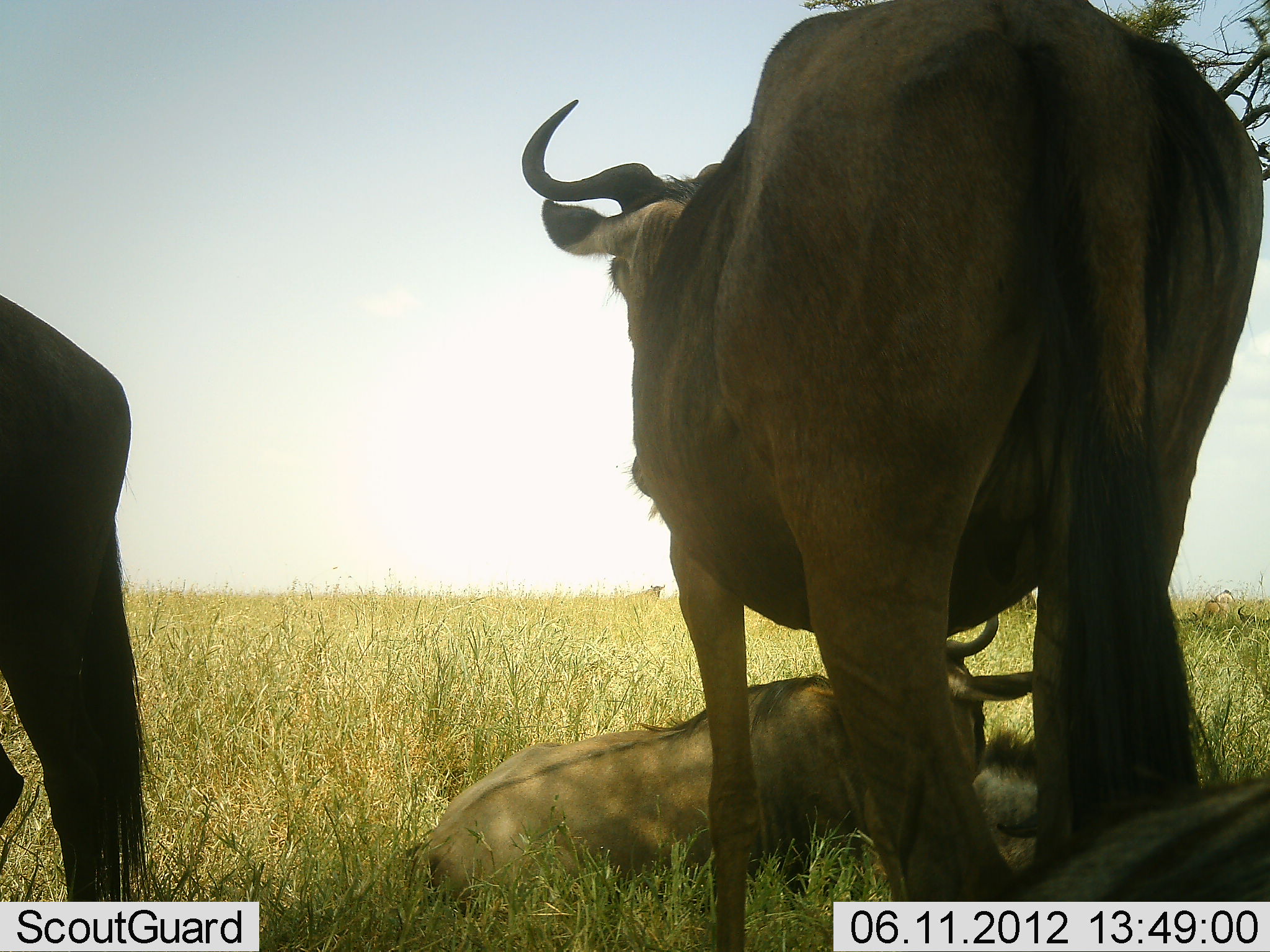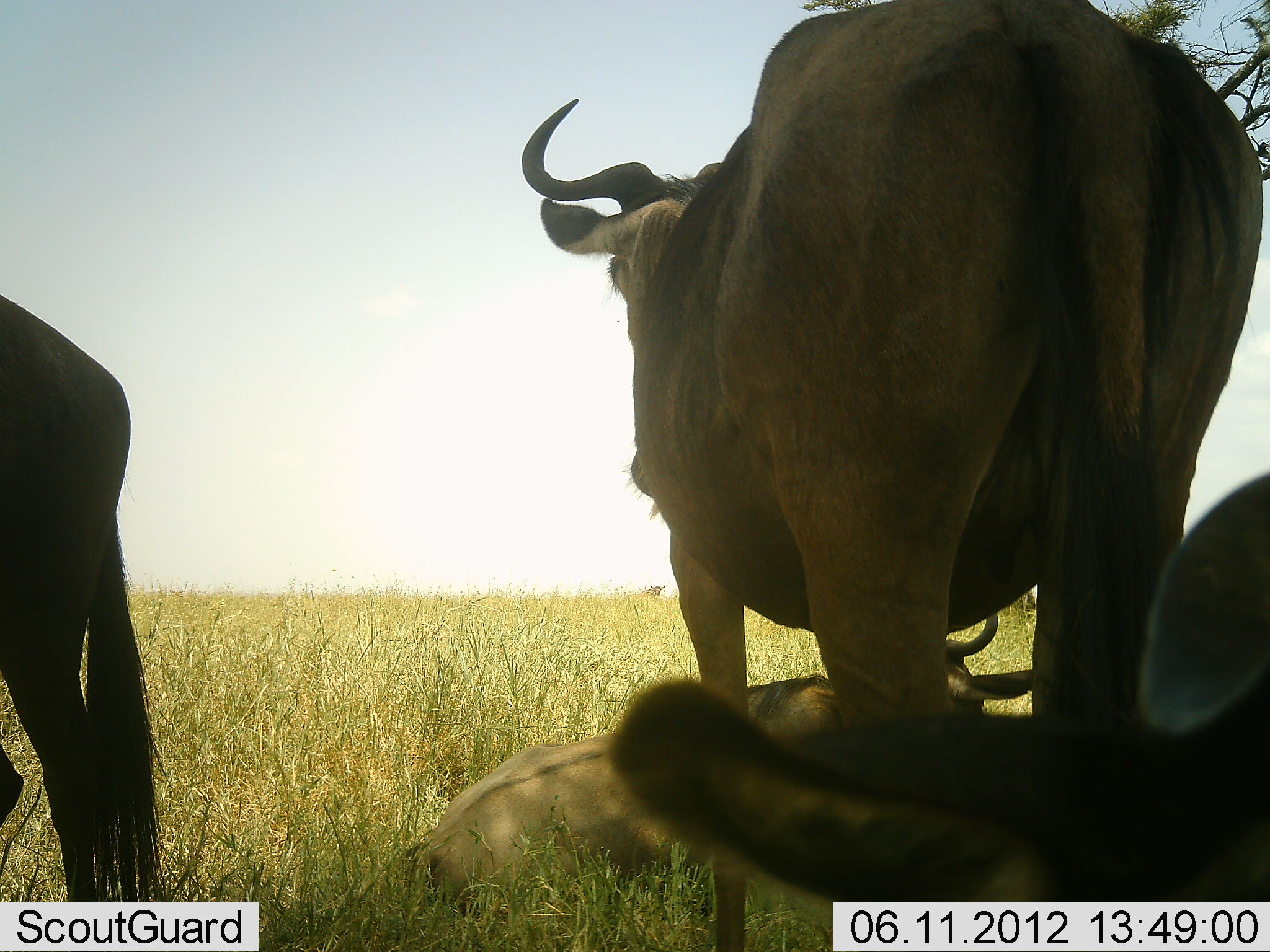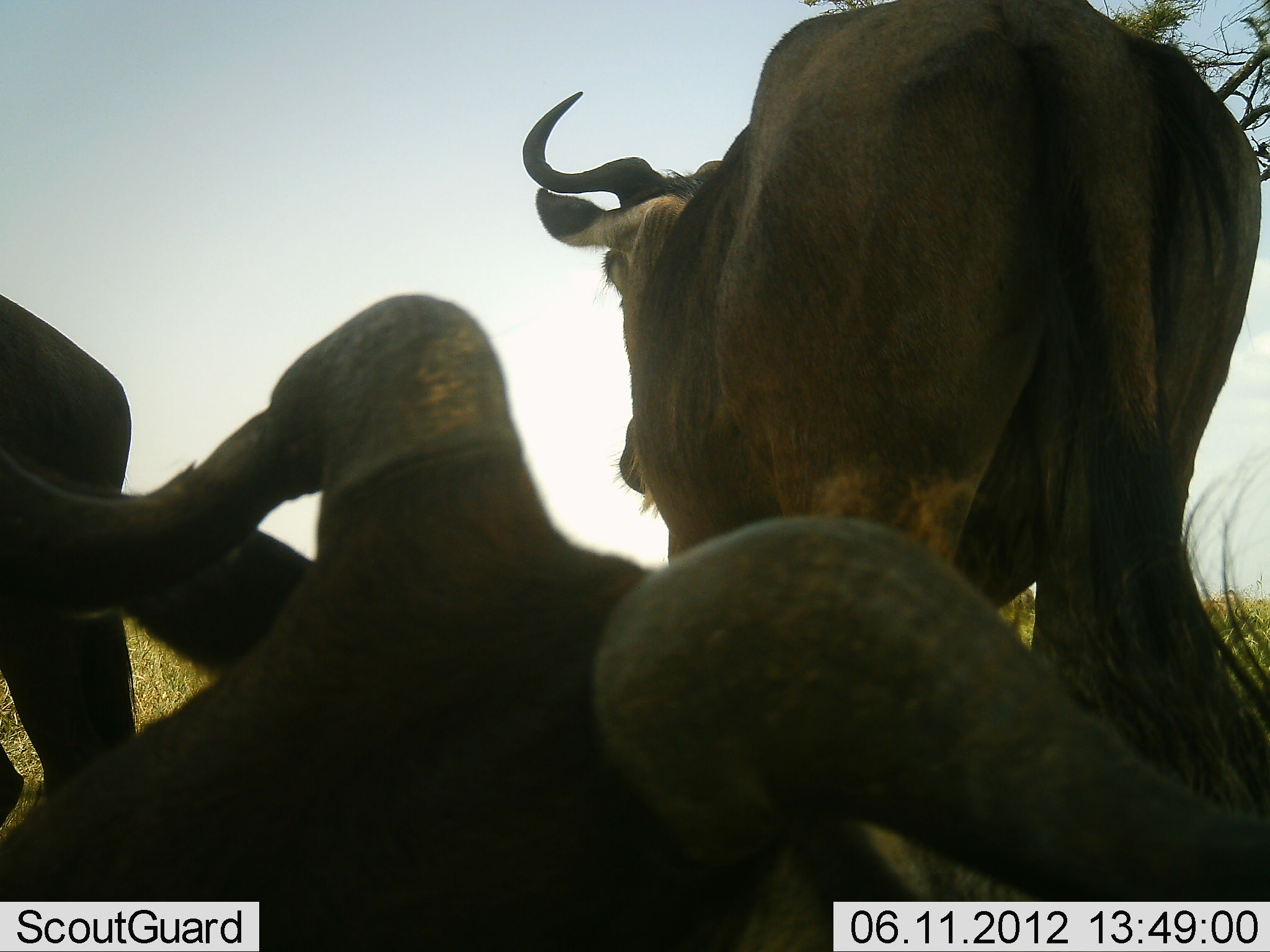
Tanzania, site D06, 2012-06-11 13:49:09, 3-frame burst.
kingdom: Animalia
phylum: Chordata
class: Mammalia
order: Artiodactyla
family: Bovidae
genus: Connochaetes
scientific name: Connochaetes taurinus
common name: blue wildebeest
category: wildebeest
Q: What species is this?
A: Wildebeest (blue wildebeest) (Connochaetes taurinus).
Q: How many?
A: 4.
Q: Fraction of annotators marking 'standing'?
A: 90%.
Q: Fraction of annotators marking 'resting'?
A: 90%.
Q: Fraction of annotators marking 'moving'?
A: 0%.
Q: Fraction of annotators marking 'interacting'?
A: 0%.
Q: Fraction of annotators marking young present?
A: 0%.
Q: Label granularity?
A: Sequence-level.